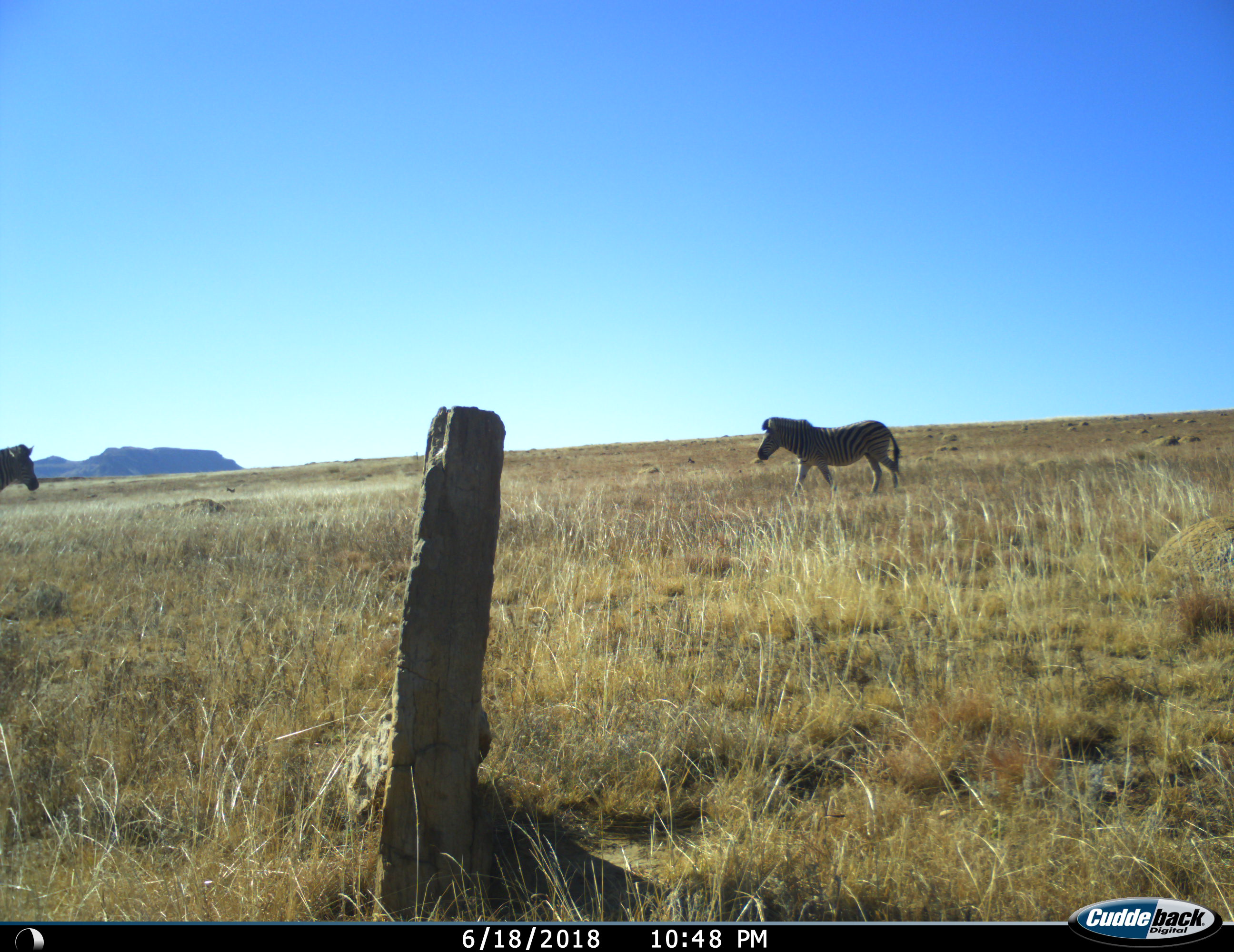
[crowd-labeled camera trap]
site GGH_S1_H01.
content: unidentified animal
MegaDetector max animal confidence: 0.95